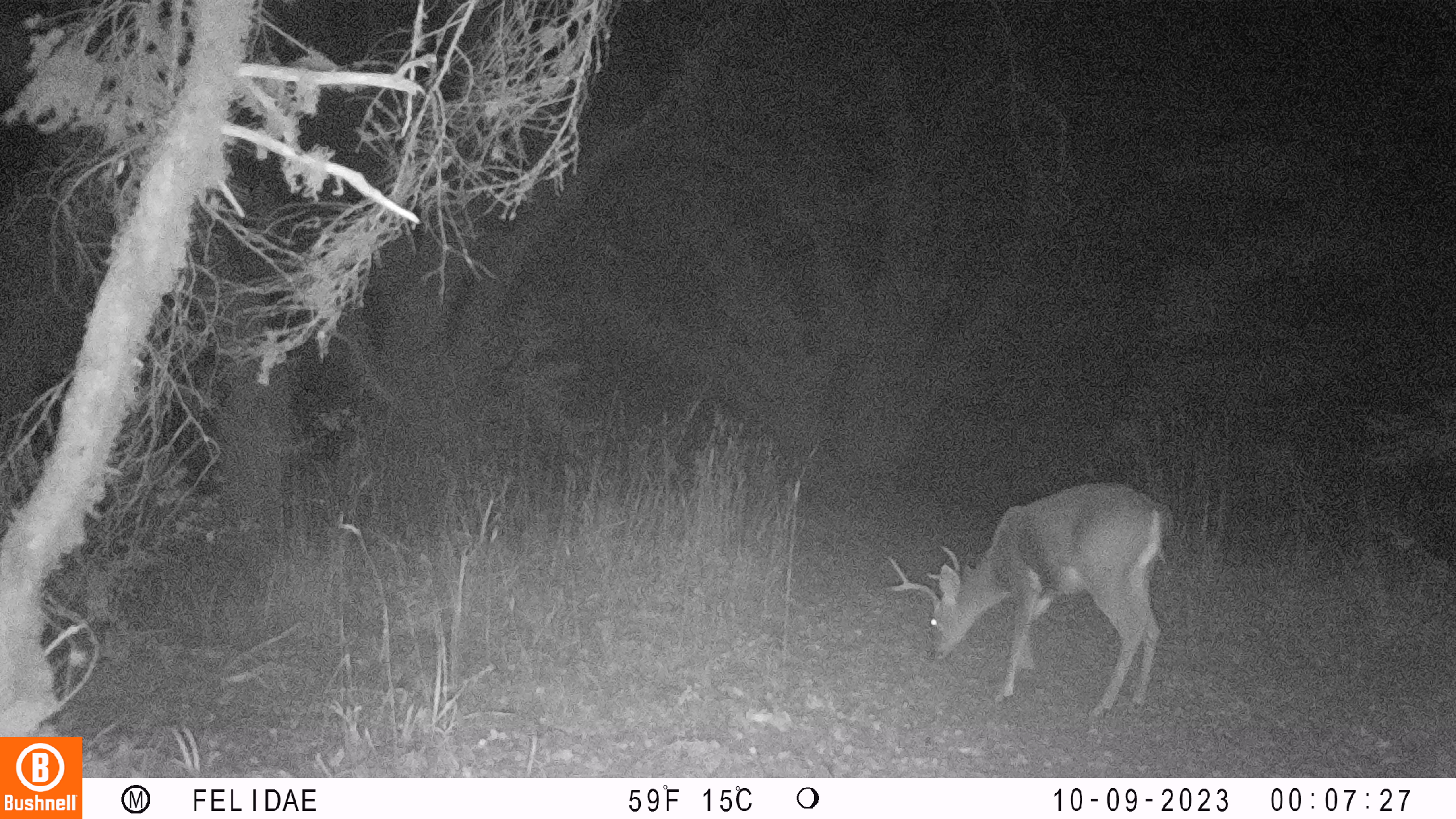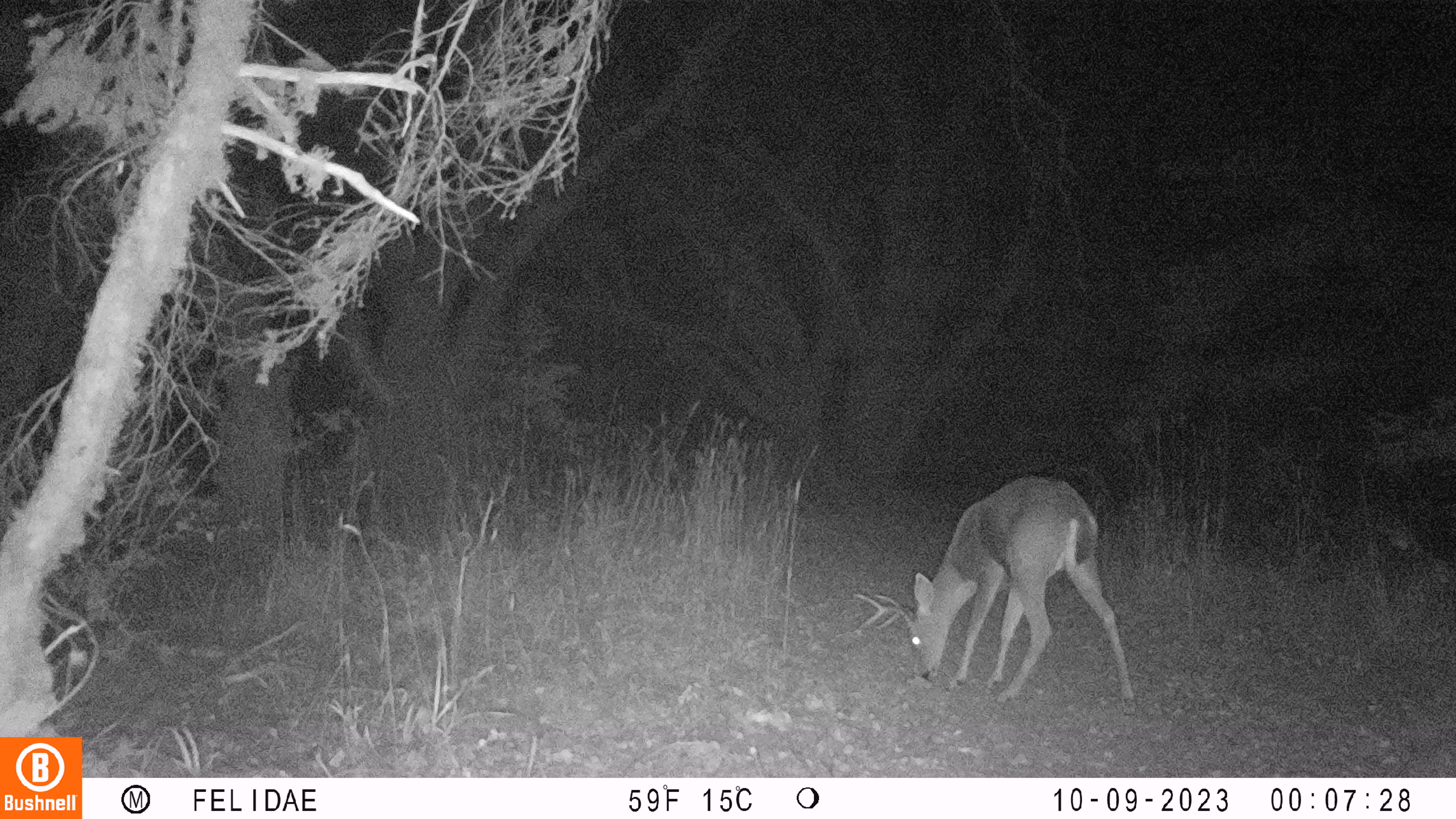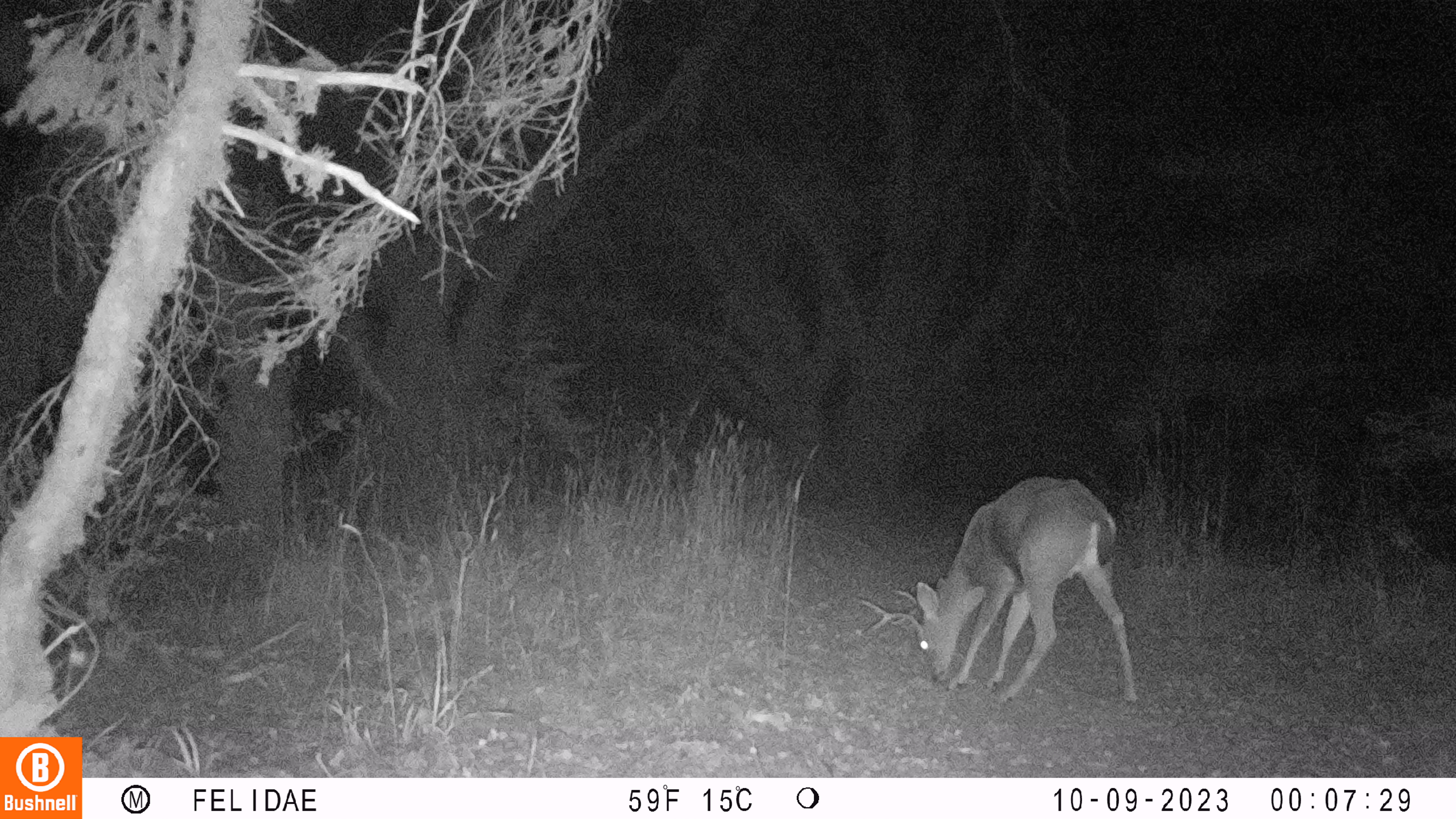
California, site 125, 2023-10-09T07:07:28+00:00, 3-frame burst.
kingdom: Animalia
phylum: Chordata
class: Mammalia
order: Artiodactyla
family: Cervidae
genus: Odocoileus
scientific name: Odocoileus hemionus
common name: mule deer